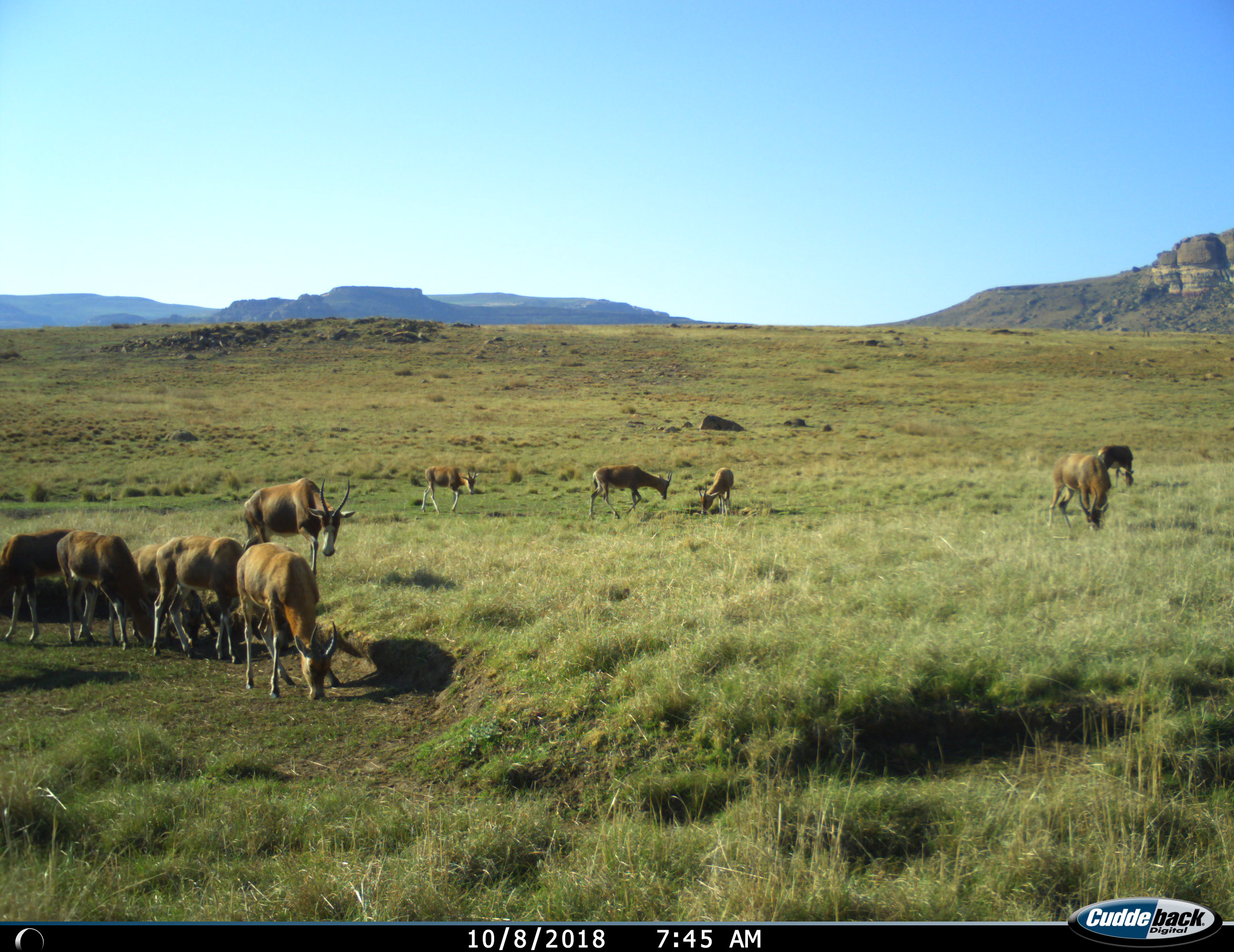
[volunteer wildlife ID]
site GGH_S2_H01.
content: unidentified animal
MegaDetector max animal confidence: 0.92